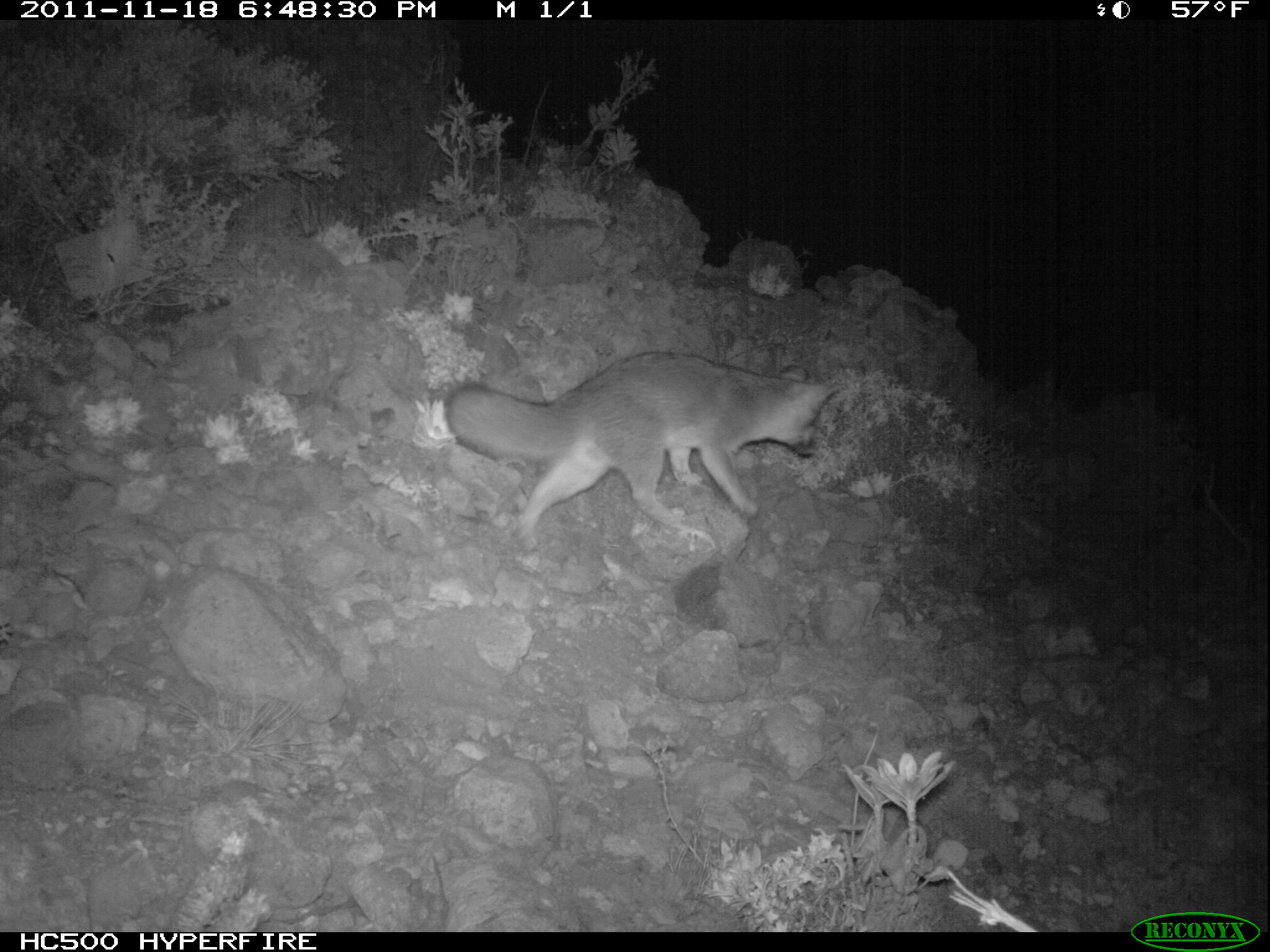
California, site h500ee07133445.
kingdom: Animalia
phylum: Chordata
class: Mammalia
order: Carnivora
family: Canidae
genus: Urocyon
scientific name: Urocyon littoralis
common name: island fox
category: fox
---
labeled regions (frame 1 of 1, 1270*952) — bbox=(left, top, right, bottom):
fox: bbox=(446, 352, 840, 550)